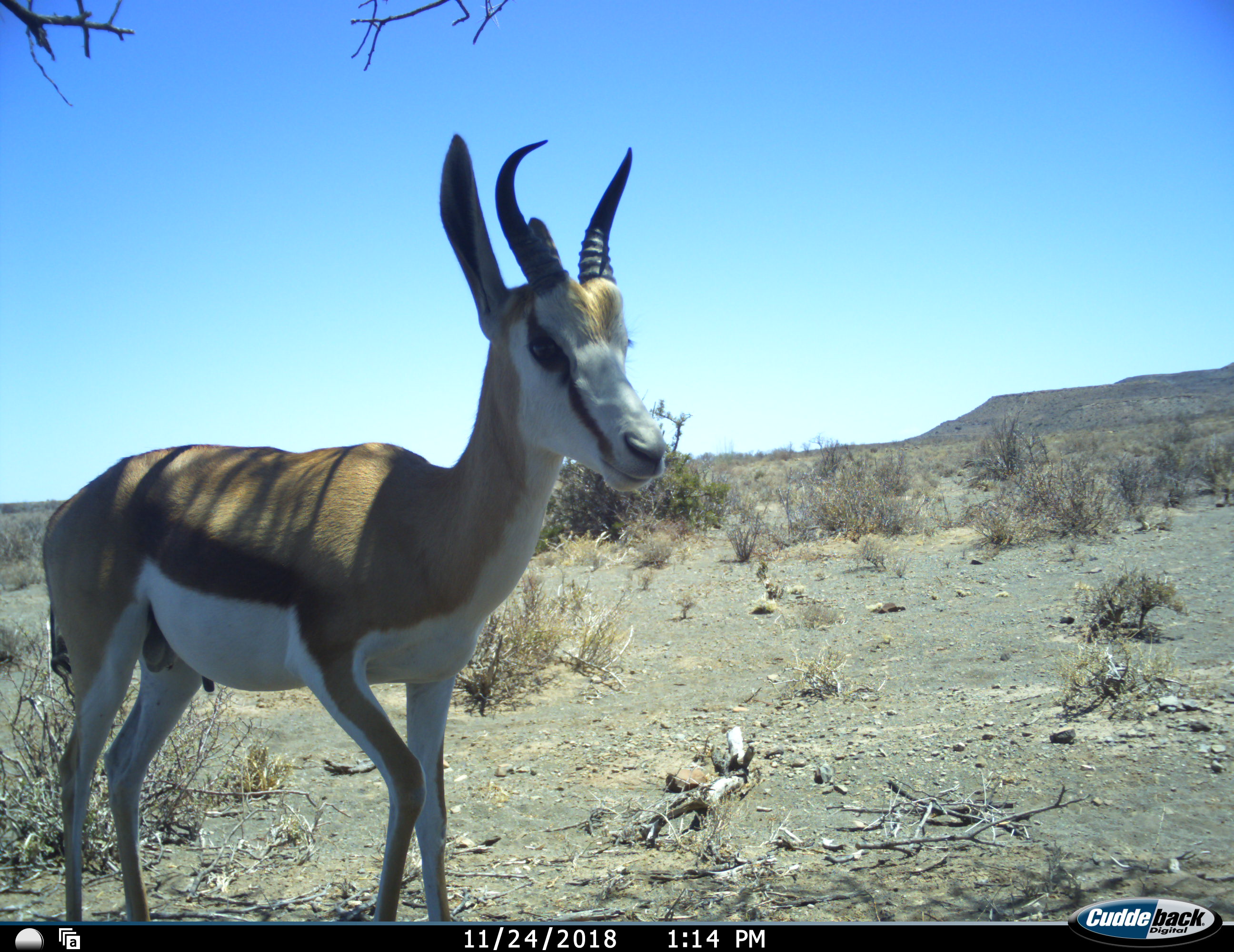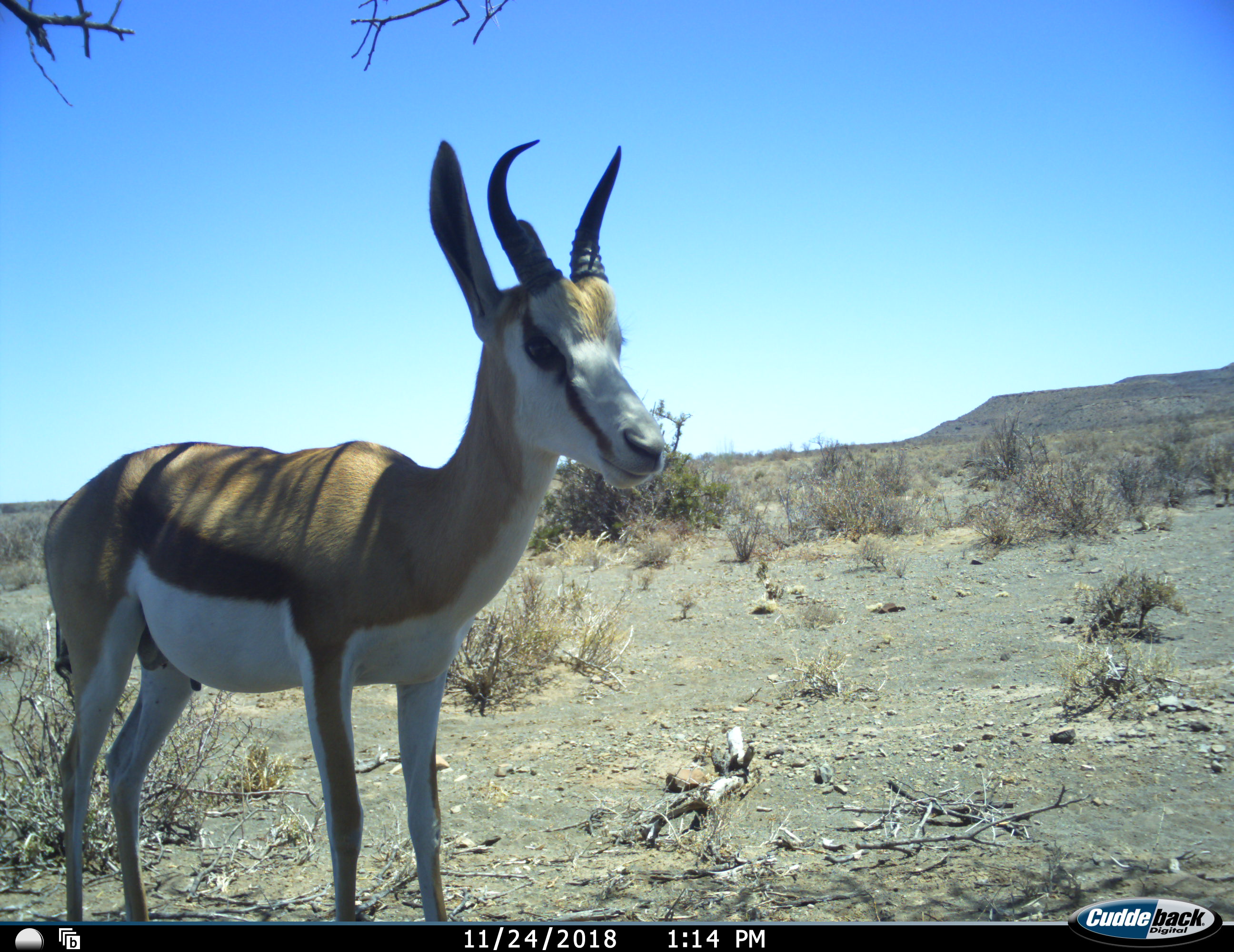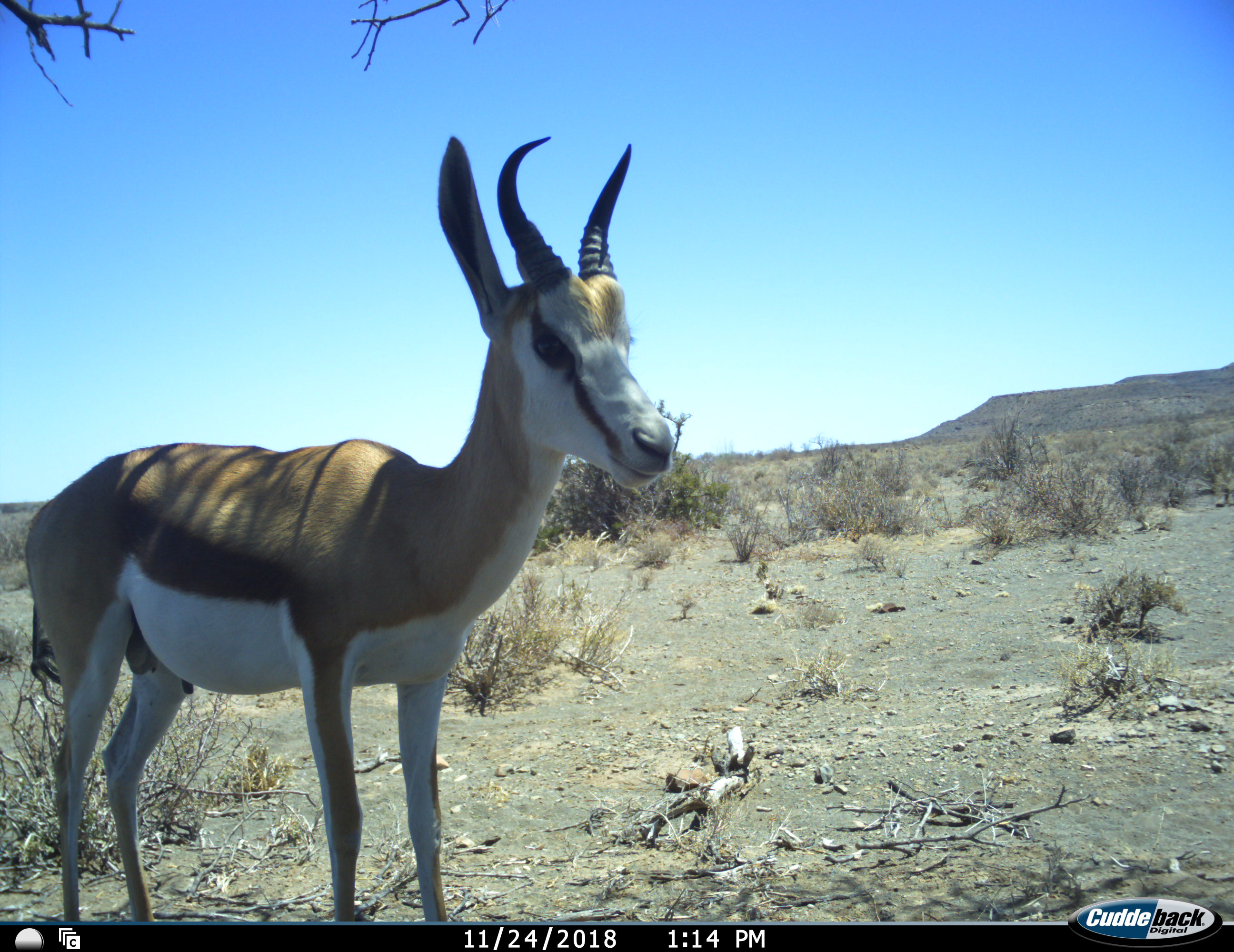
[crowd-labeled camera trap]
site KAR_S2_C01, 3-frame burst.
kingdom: Animalia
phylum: Chordata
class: Mammalia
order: Artiodactyla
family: Bovidae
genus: Antidorcas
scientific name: Antidorcas marsupialis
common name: springbok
Springbok (Antidorcas marsupialis), count 1. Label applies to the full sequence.